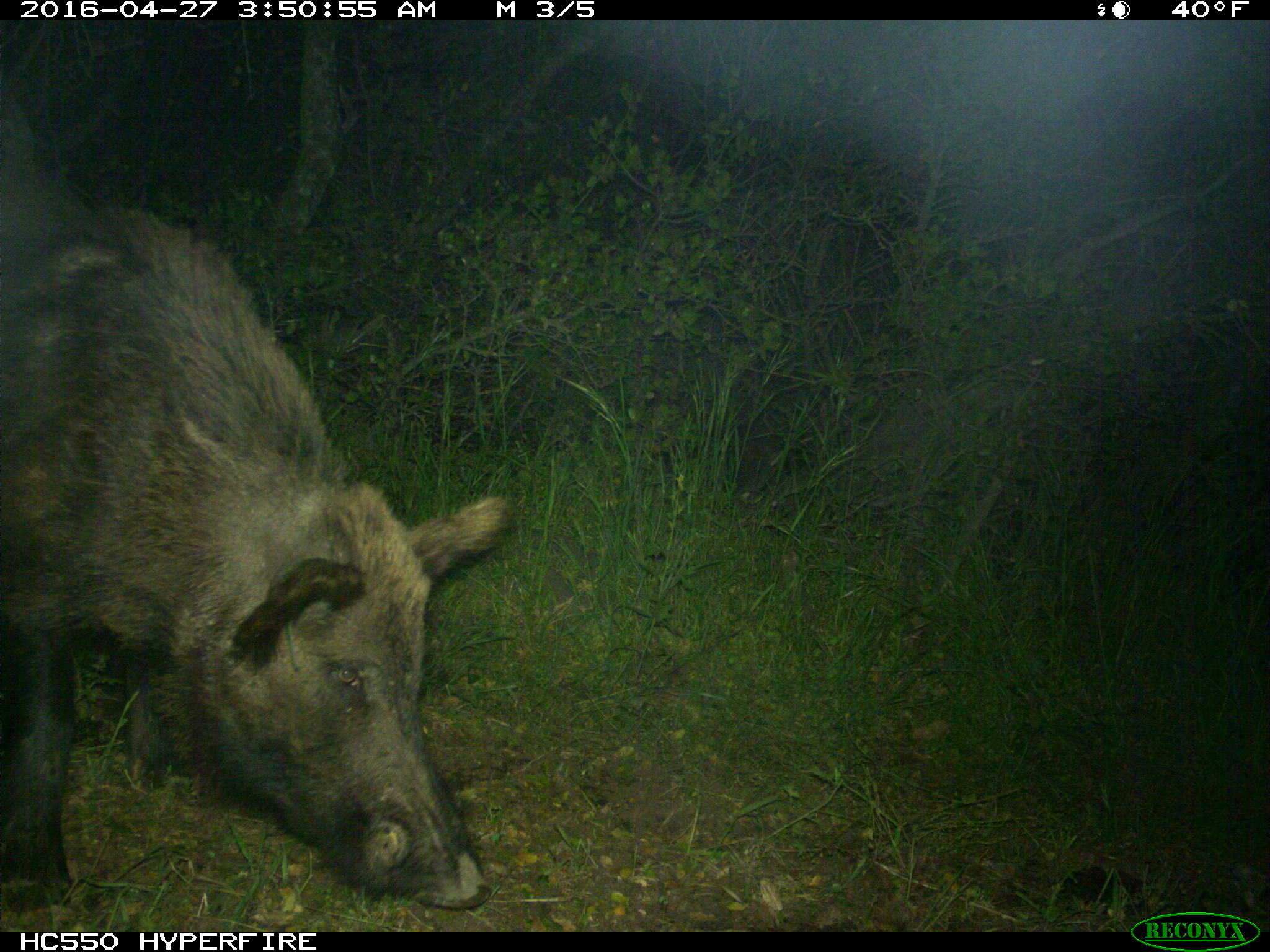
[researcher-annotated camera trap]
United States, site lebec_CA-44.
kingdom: Animalia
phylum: Chordata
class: Mammalia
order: Artiodactyla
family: Suidae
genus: Sus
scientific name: Sus scrofa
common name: wild boar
Sus scrofa (wild boar).